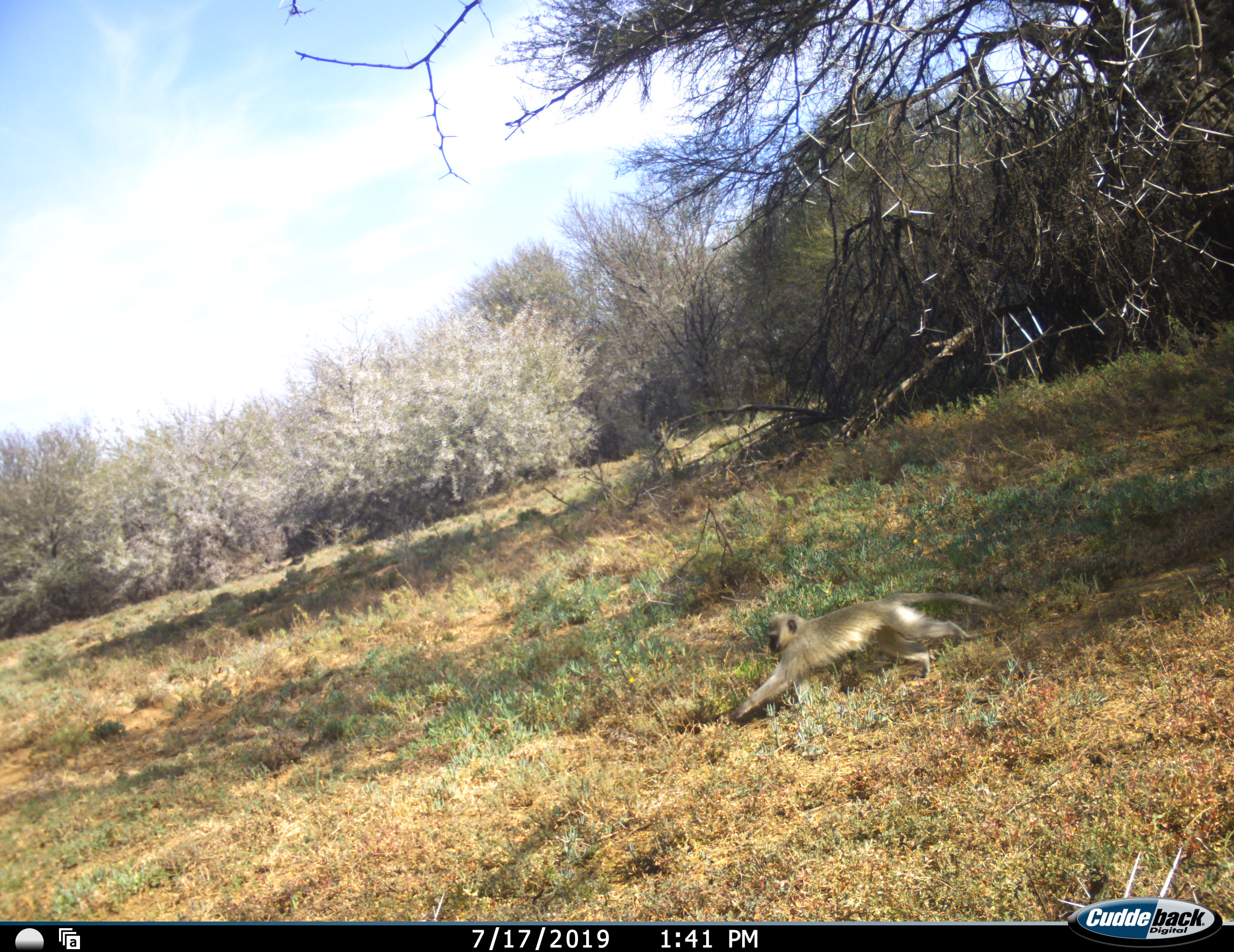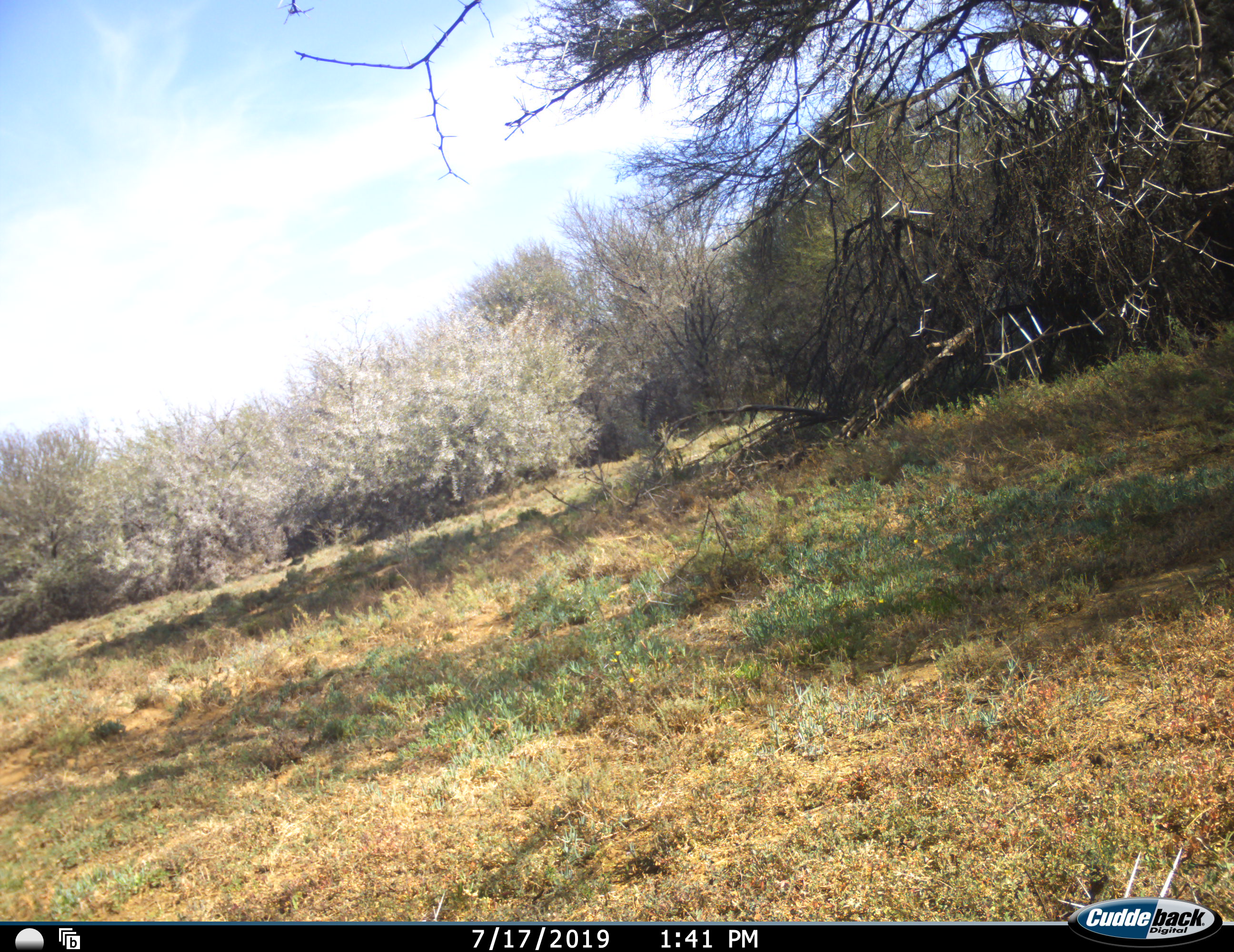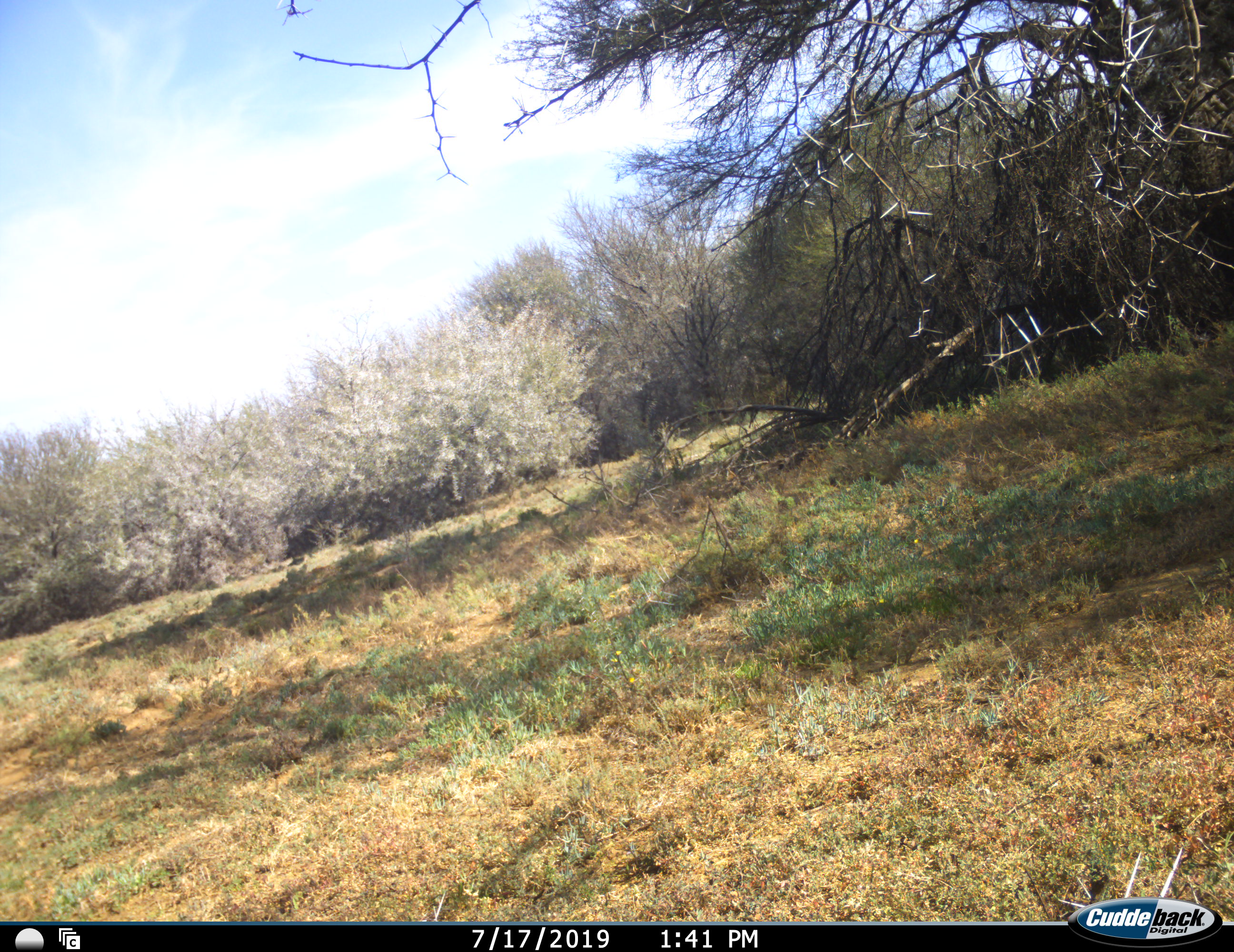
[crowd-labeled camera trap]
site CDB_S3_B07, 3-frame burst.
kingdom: Animalia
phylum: Chordata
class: Mammalia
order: Primates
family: Cercopithecidae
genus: Chlorocebus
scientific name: Chlorocebus pygerythrus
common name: vervet monkey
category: monkeyvervet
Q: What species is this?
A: Monkeyvervet (vervet monkey) (Chlorocebus pygerythrus).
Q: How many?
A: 1.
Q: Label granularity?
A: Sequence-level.